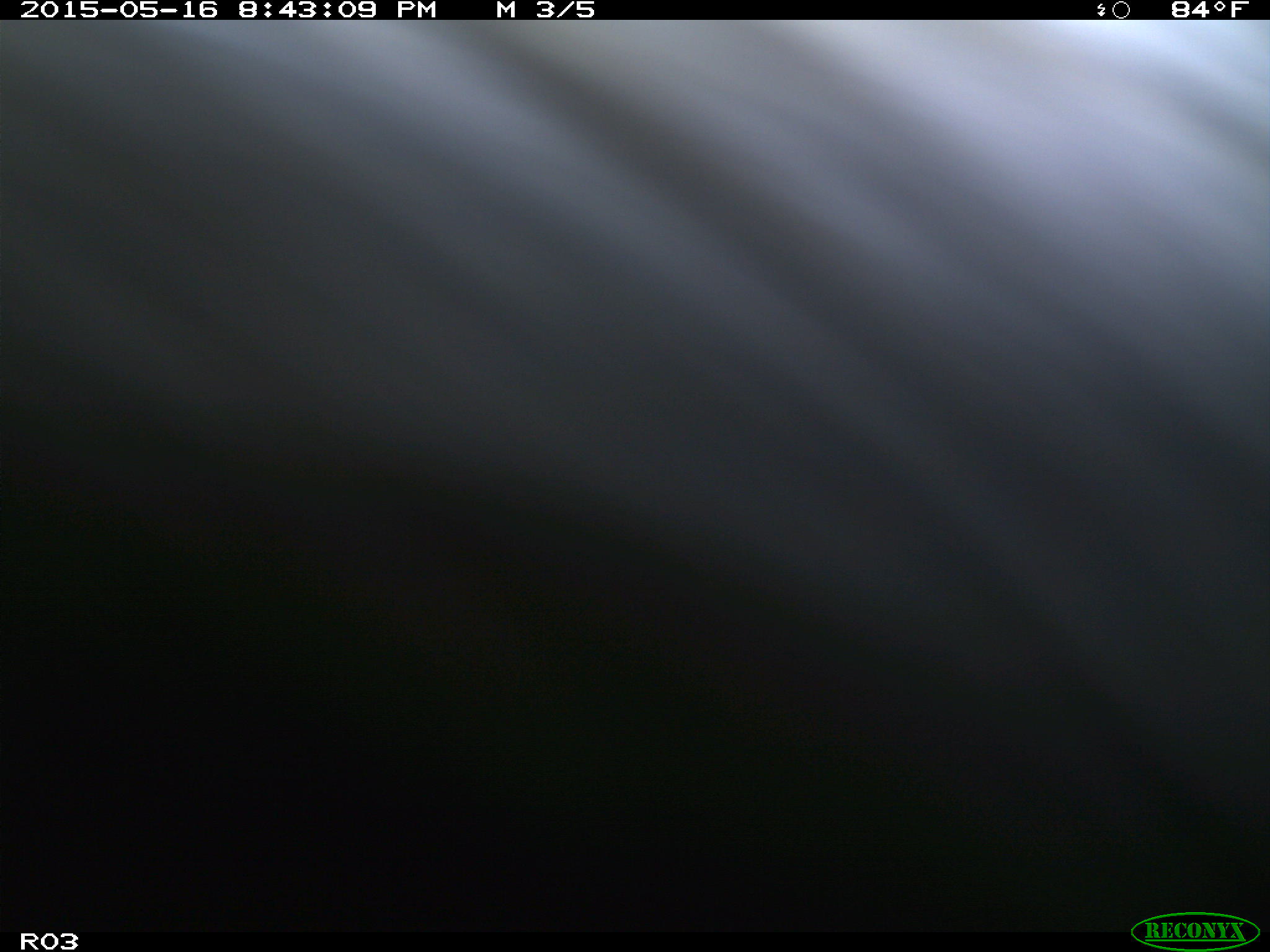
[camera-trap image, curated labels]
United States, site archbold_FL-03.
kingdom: Animalia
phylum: Chordata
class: Mammalia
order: Artiodactyla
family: Bovidae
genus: Bos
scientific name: Bos taurus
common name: domestic cow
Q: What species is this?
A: Bos taurus (domestic cow).